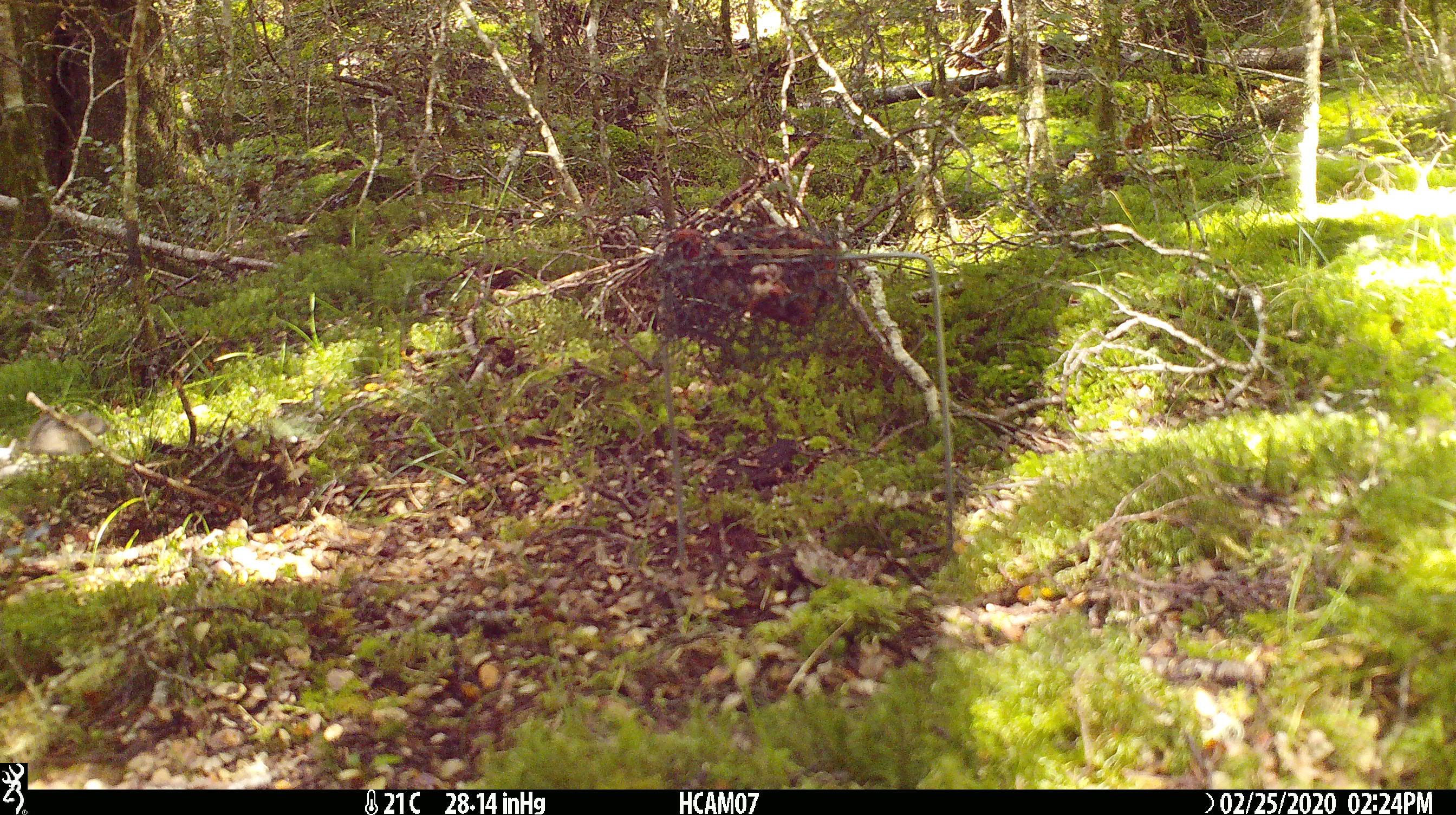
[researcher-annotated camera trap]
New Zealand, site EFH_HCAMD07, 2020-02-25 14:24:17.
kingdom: Animalia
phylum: Chordata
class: Mammalia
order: Rodentia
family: Muridae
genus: Mus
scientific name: Mus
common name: mouse